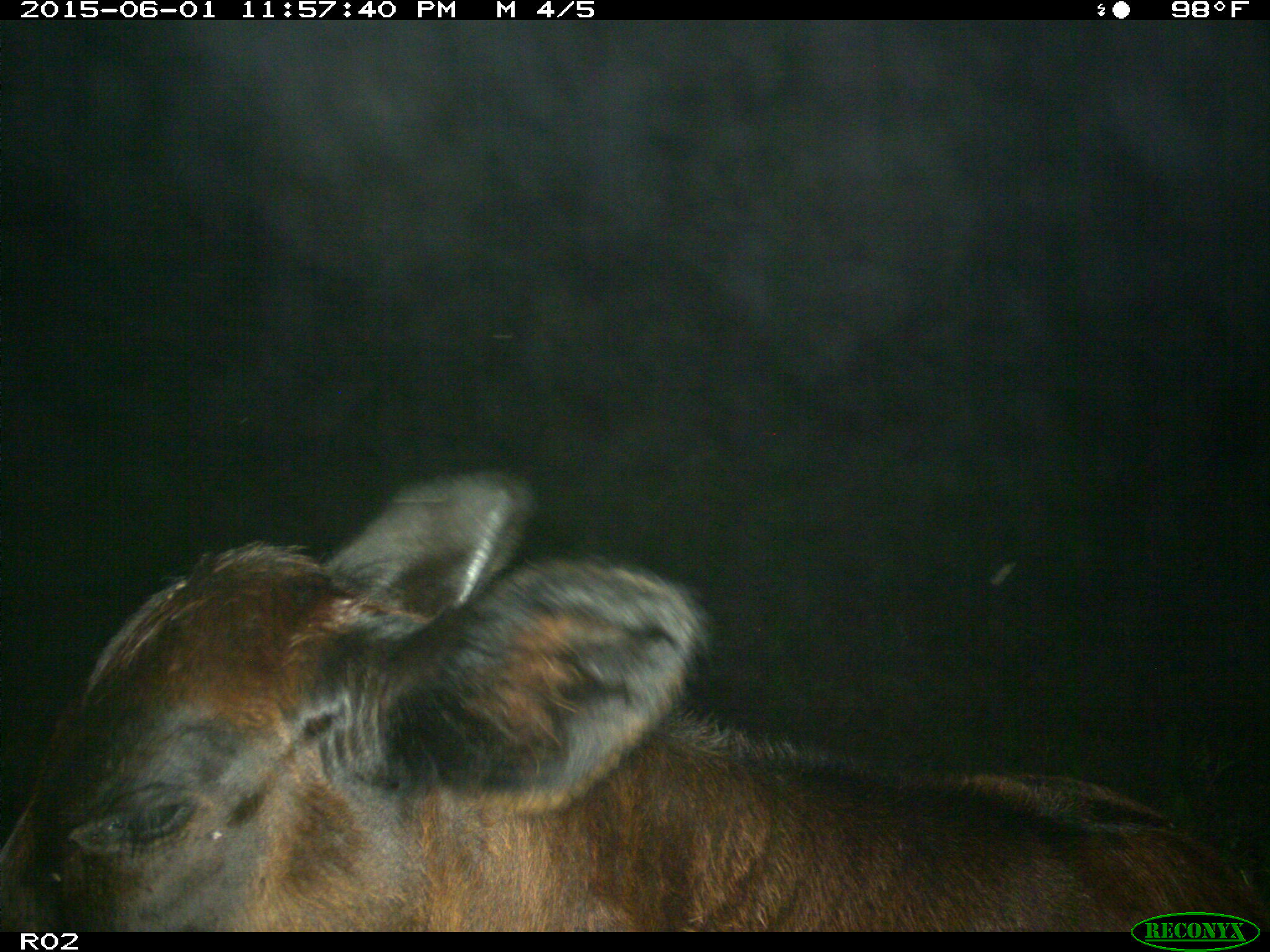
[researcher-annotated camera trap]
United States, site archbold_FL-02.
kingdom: Animalia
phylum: Chordata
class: Mammalia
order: Artiodactyla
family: Bovidae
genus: Bos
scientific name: Bos taurus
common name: domestic cow